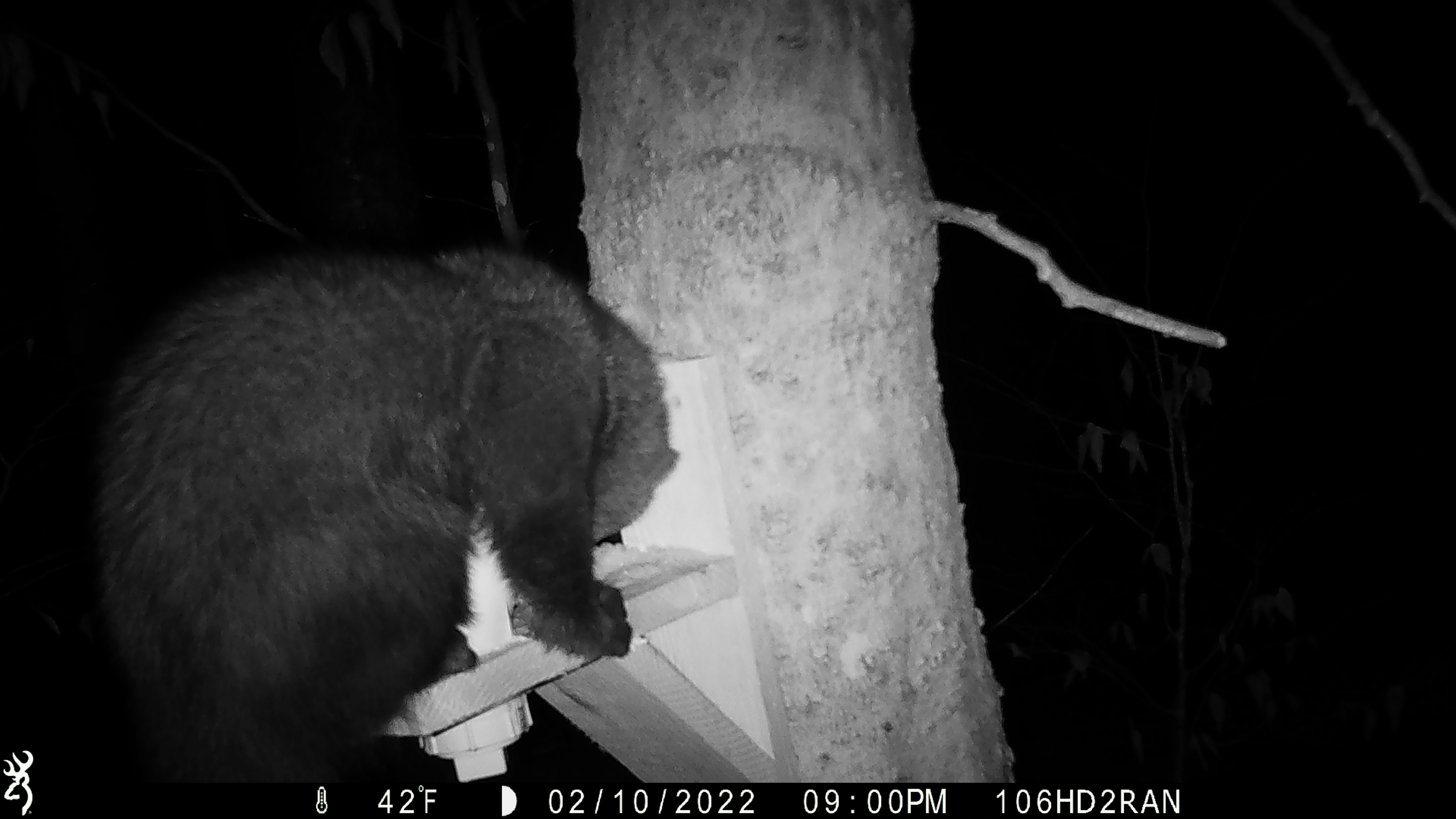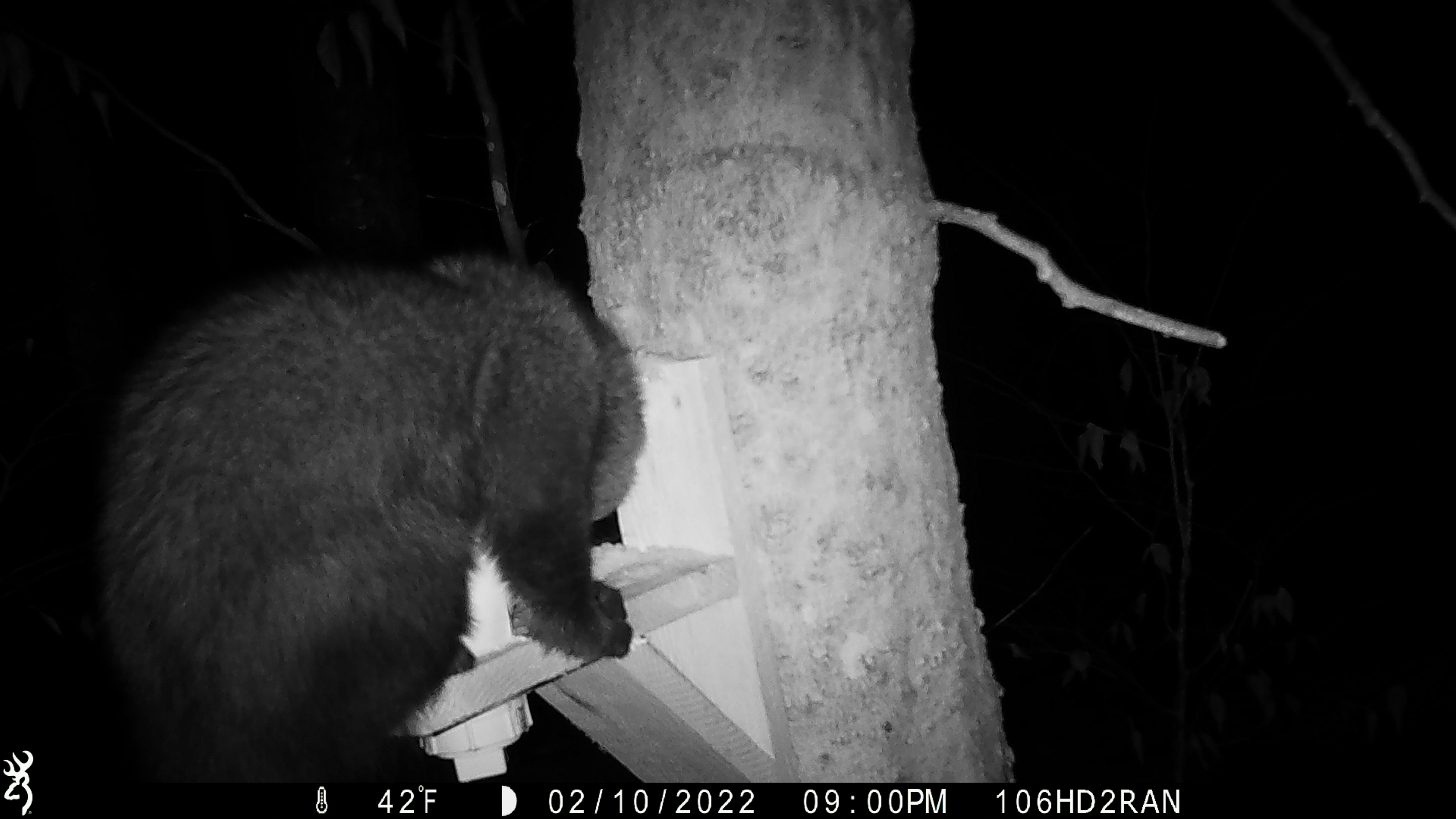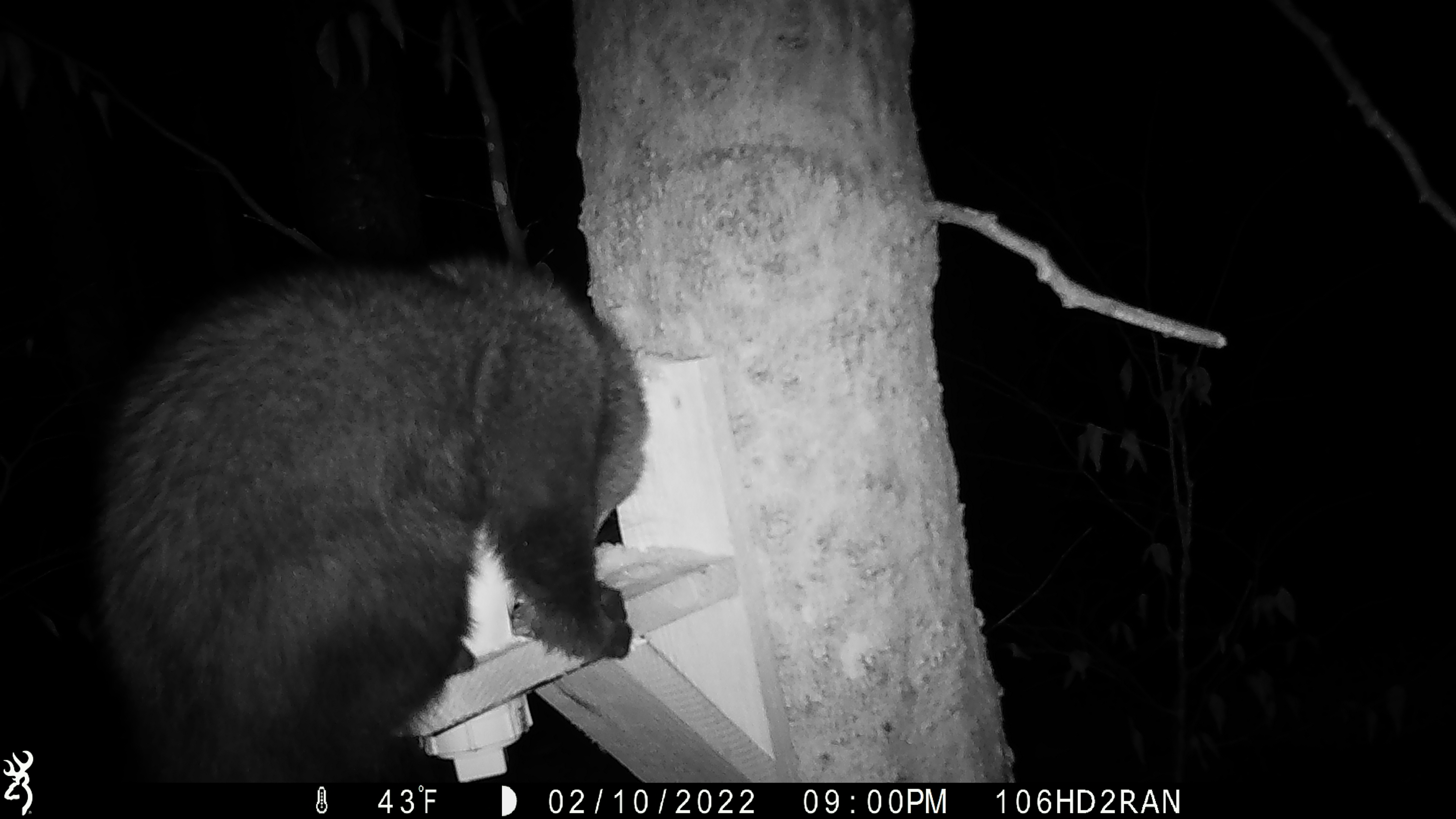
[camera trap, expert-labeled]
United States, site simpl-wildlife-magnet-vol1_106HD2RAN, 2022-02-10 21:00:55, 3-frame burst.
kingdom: Animalia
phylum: Chordata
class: Mammalia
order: Carnivora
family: Mustelidae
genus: Pekania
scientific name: Pekania pennanti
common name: fisher